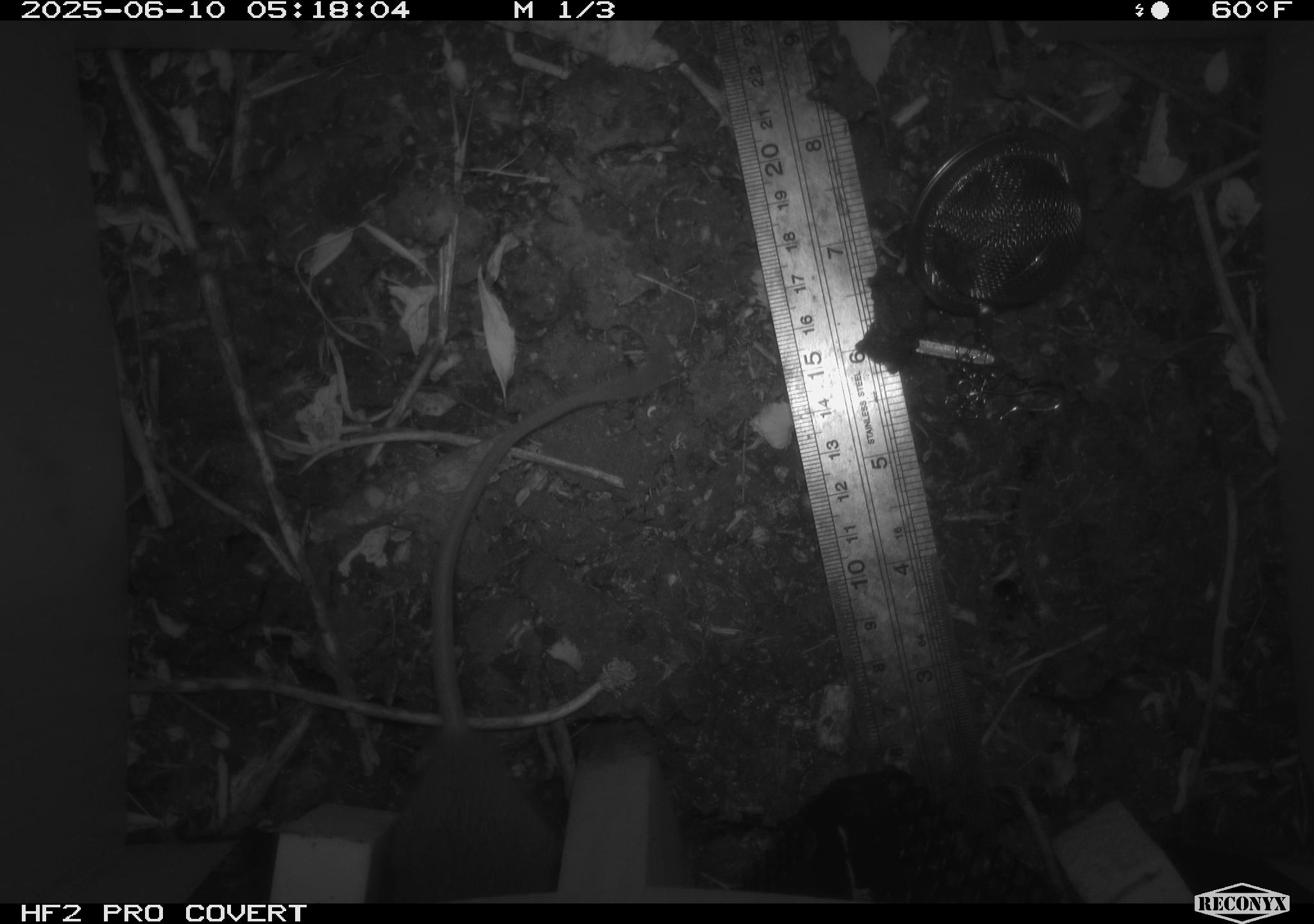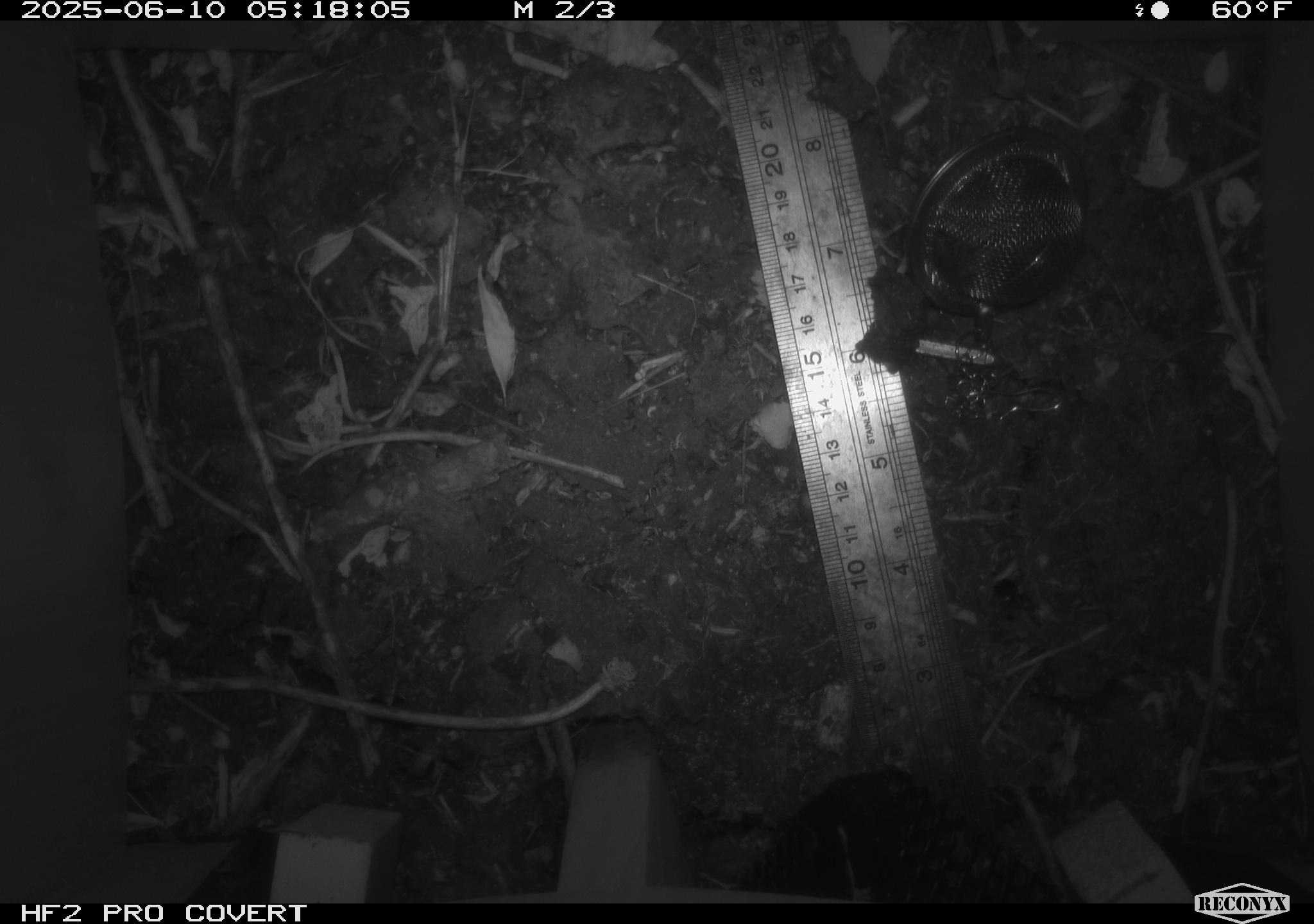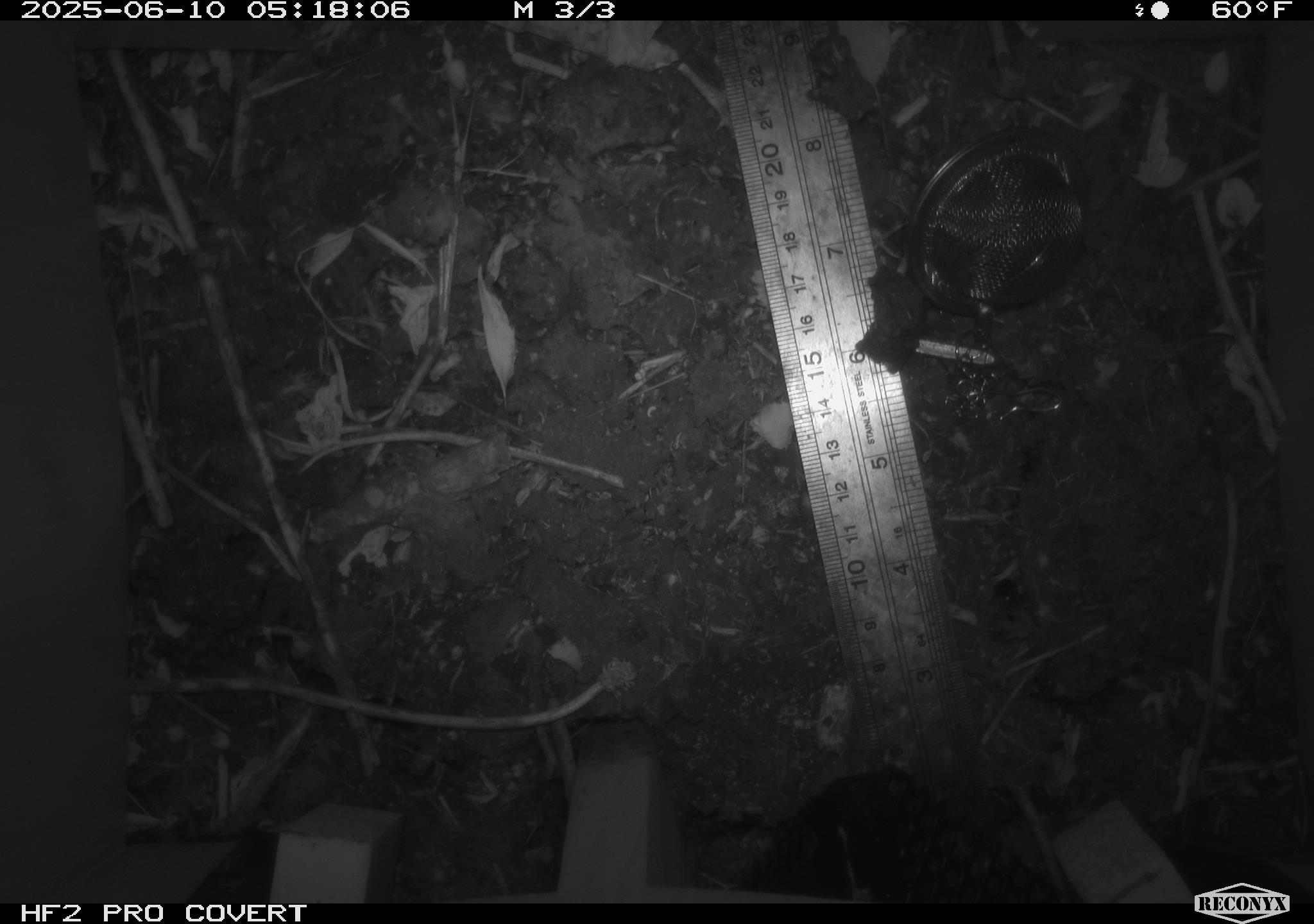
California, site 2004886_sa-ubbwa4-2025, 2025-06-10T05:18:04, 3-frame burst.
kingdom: Animalia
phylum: Chordata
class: Mammalia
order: Rodentia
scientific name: Rodentia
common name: rodent